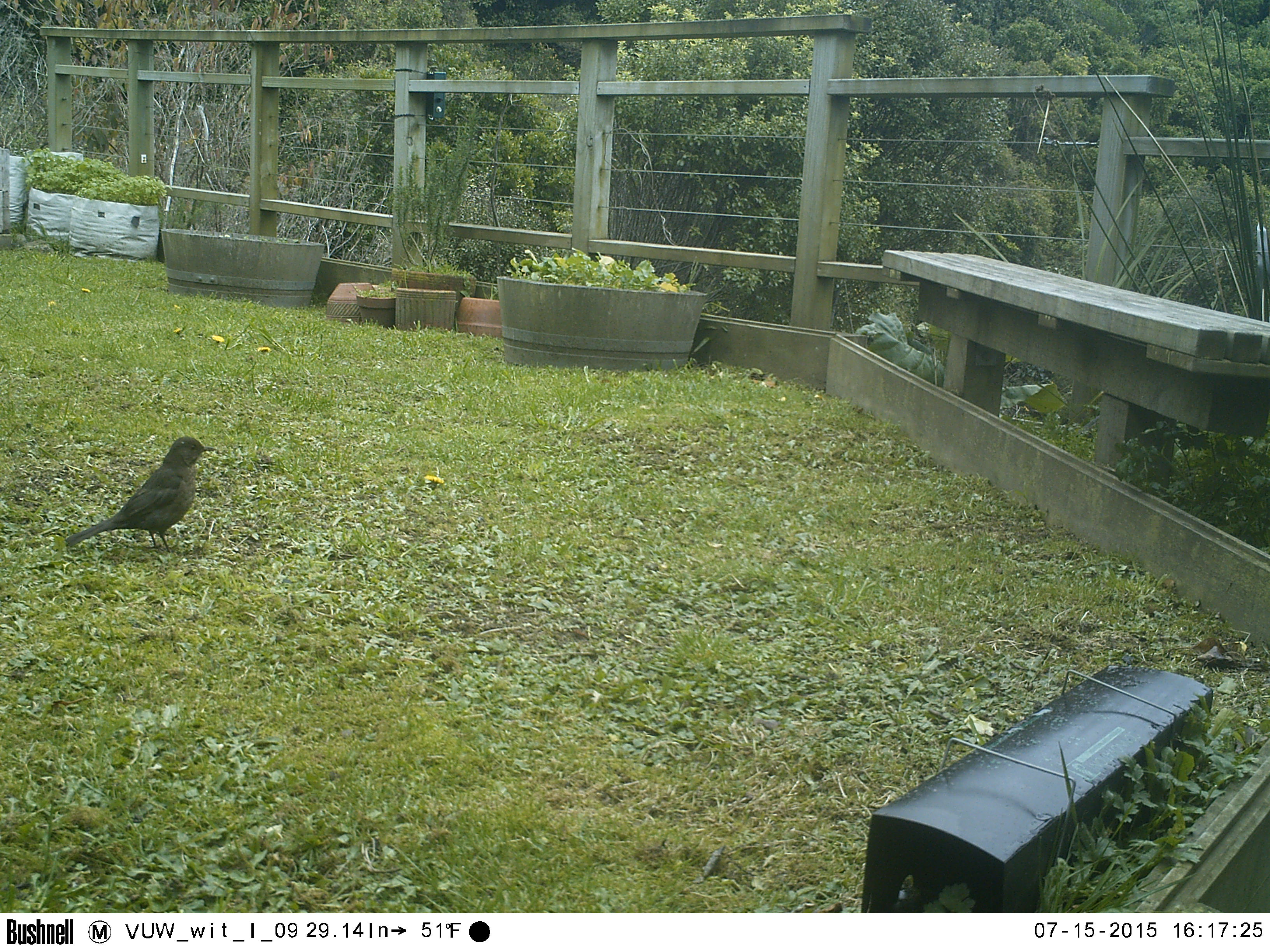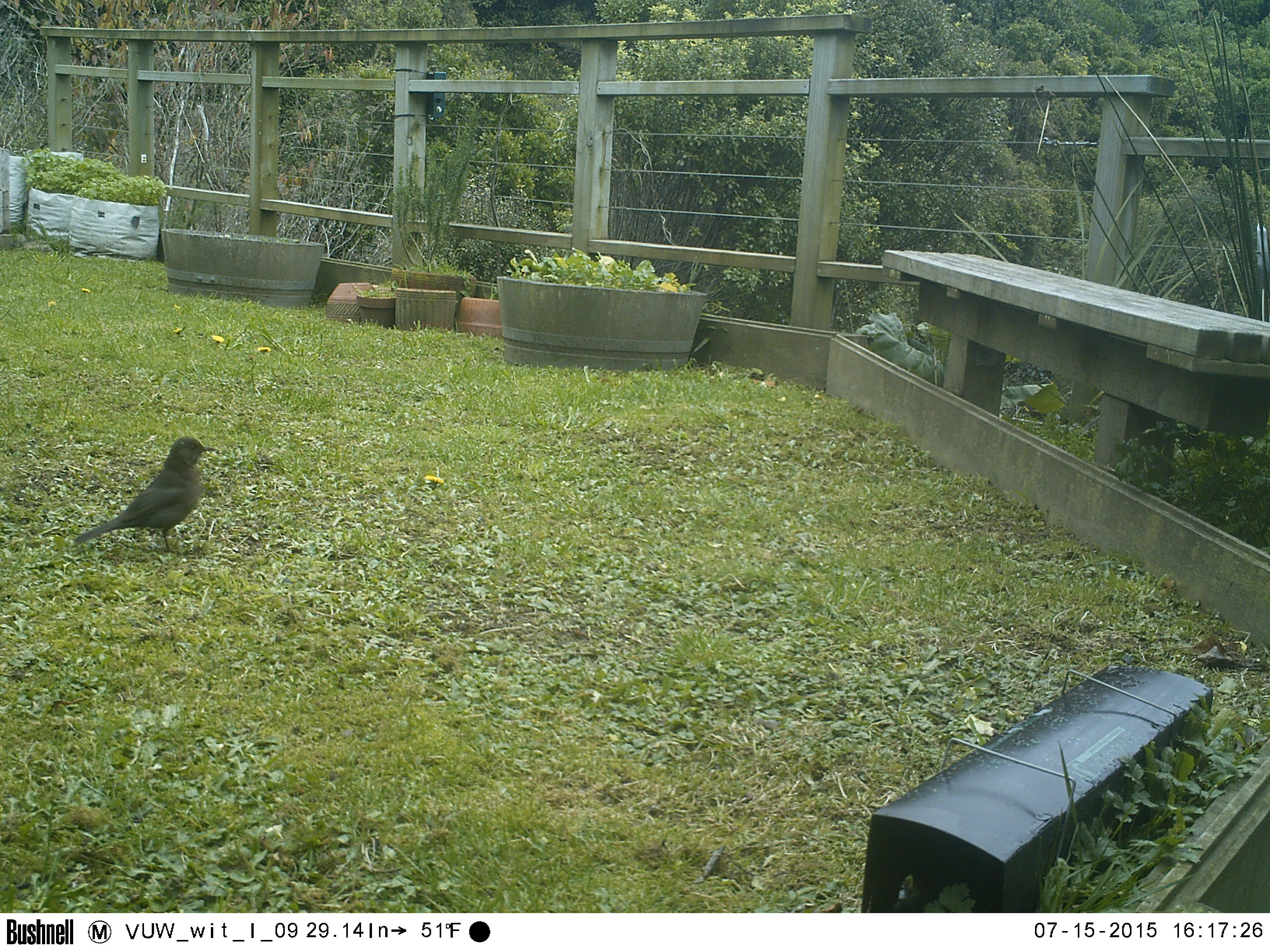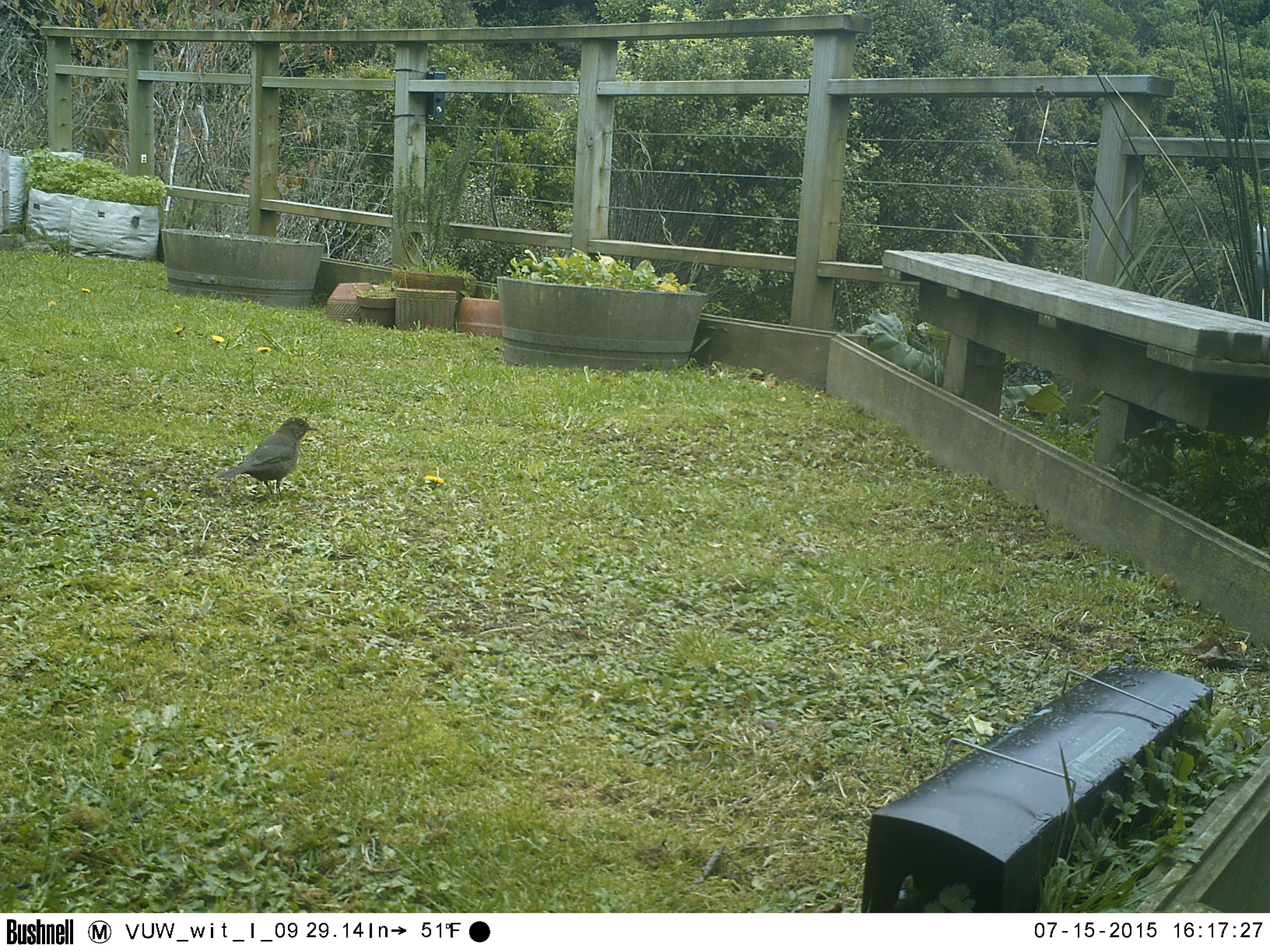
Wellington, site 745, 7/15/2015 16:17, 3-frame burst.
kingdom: Animalia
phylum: Chordata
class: Aves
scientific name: Aves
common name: bird